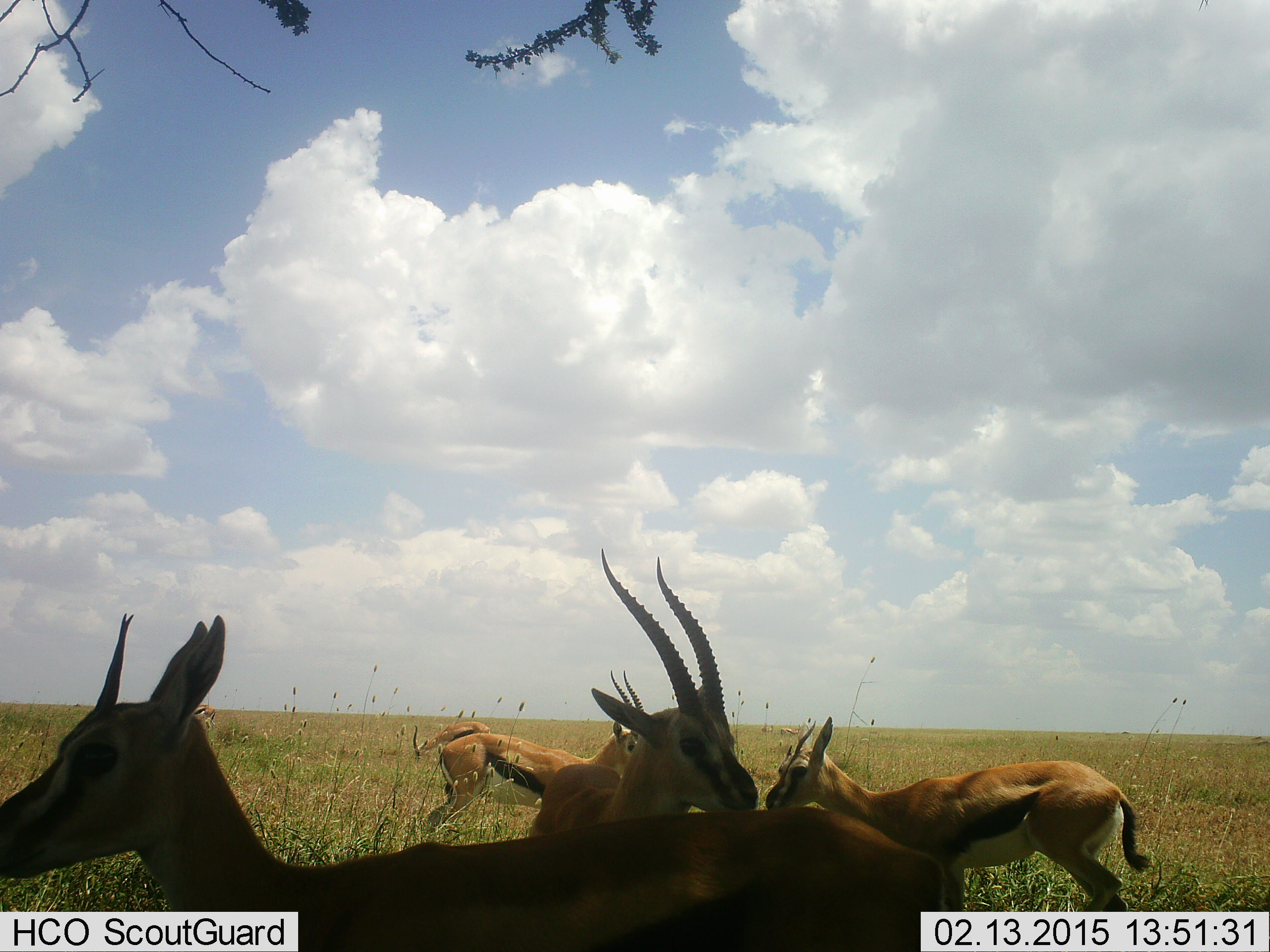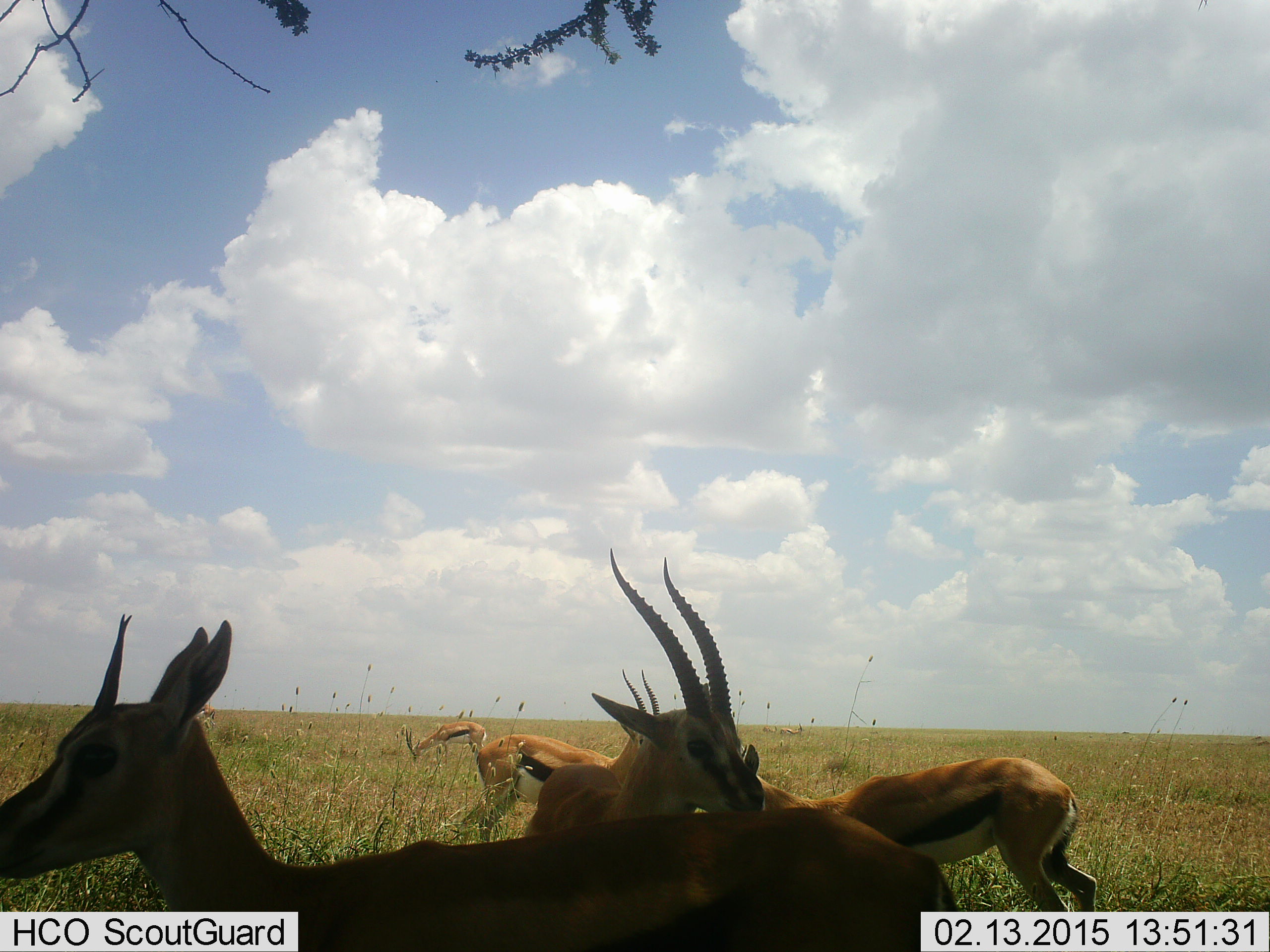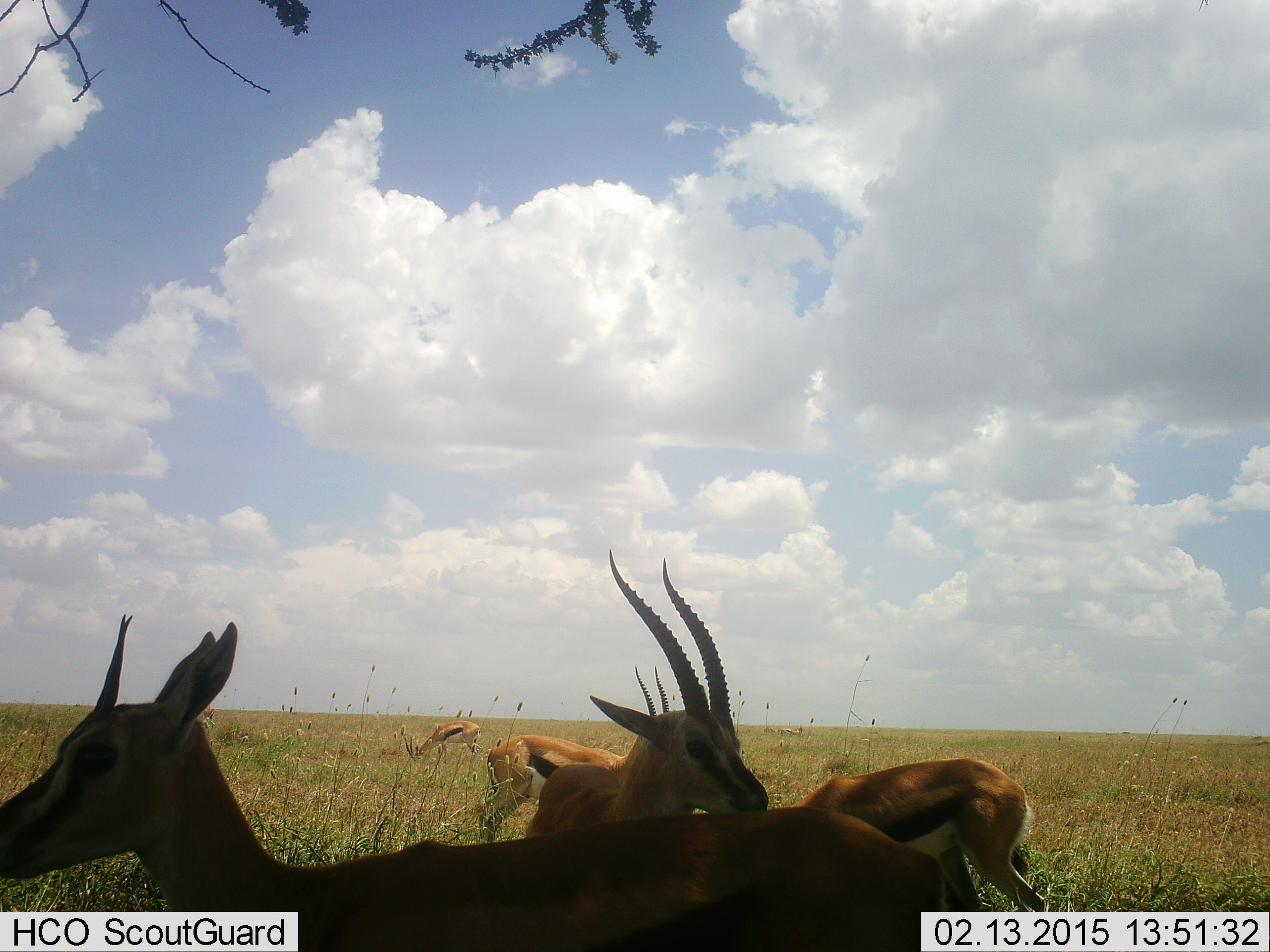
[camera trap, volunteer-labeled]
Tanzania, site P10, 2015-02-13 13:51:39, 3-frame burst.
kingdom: Animalia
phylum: Chordata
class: Mammalia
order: Artiodactyla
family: Bovidae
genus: Eudorcas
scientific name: Eudorcas thomsonii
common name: thomson's gazelle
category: gazellethomsons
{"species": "gazellethomsons (thomson's gazelle) (Eudorcas thomsonii)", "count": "5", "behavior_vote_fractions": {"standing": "60%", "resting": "10%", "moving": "30%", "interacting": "10%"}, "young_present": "0%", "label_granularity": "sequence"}